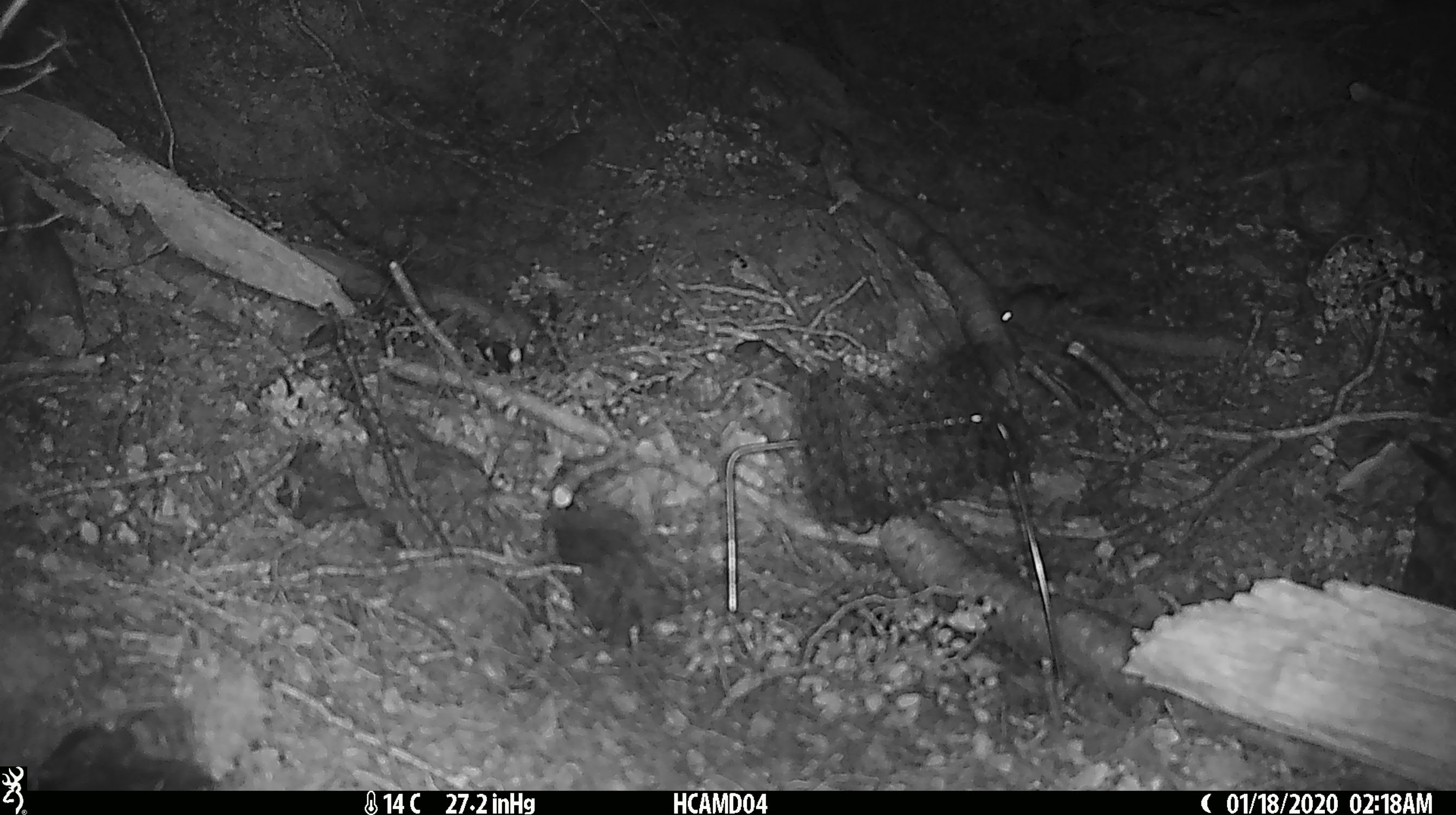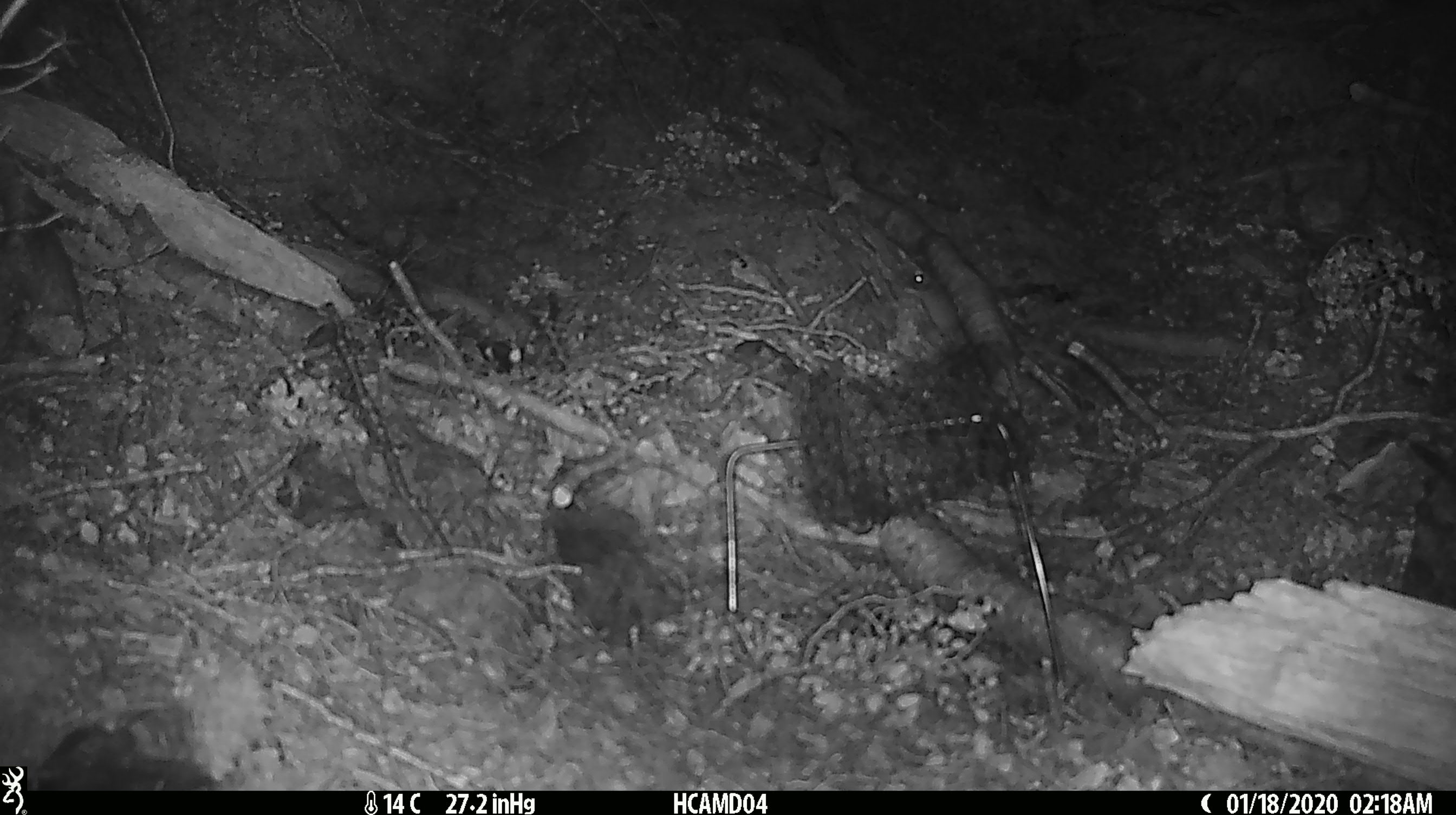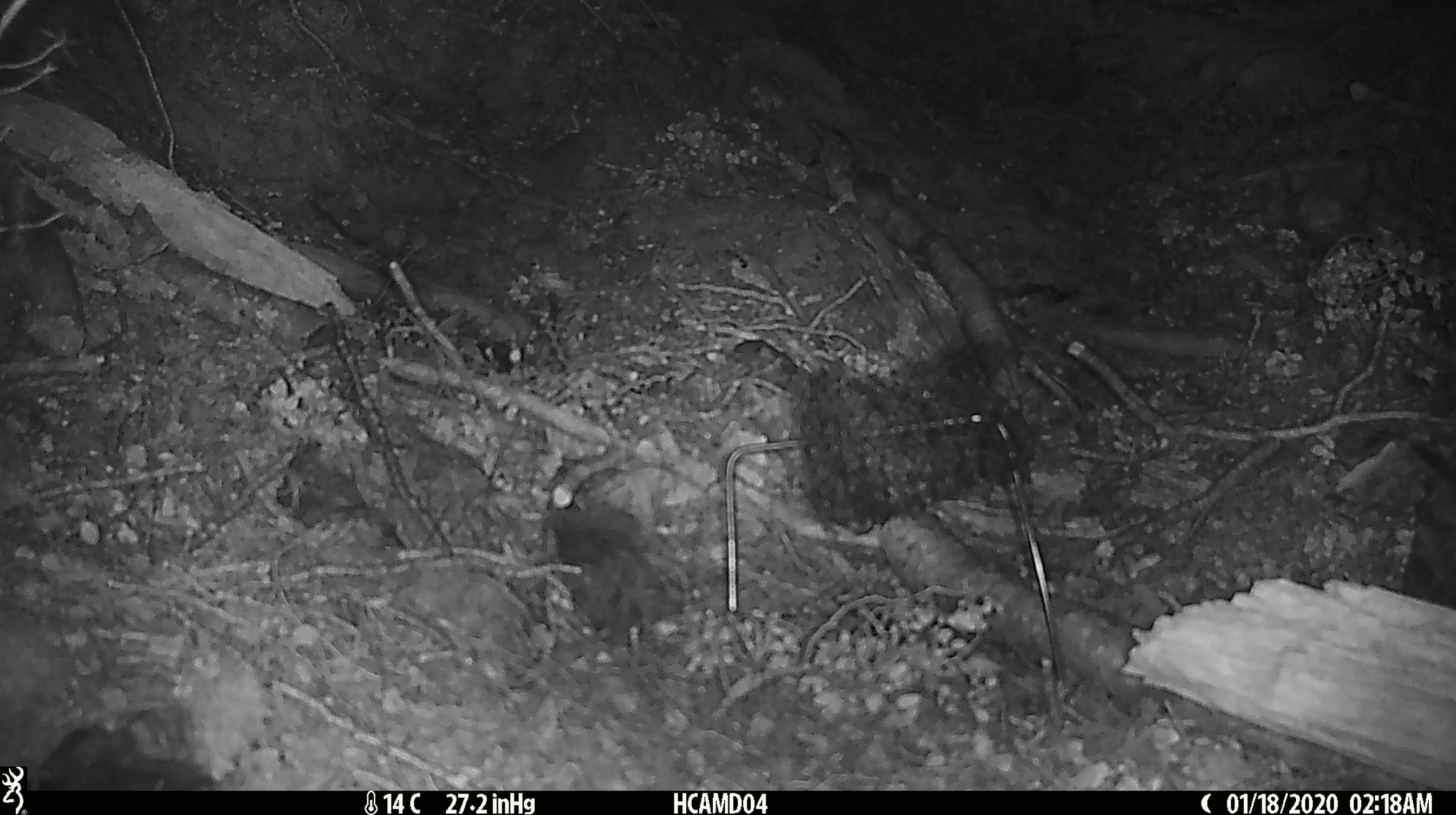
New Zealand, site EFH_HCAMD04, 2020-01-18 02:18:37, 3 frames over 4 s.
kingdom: Animalia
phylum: Chordata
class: Mammalia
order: Rodentia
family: Muridae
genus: Mus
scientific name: Mus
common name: mouse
Mouse (Mus).